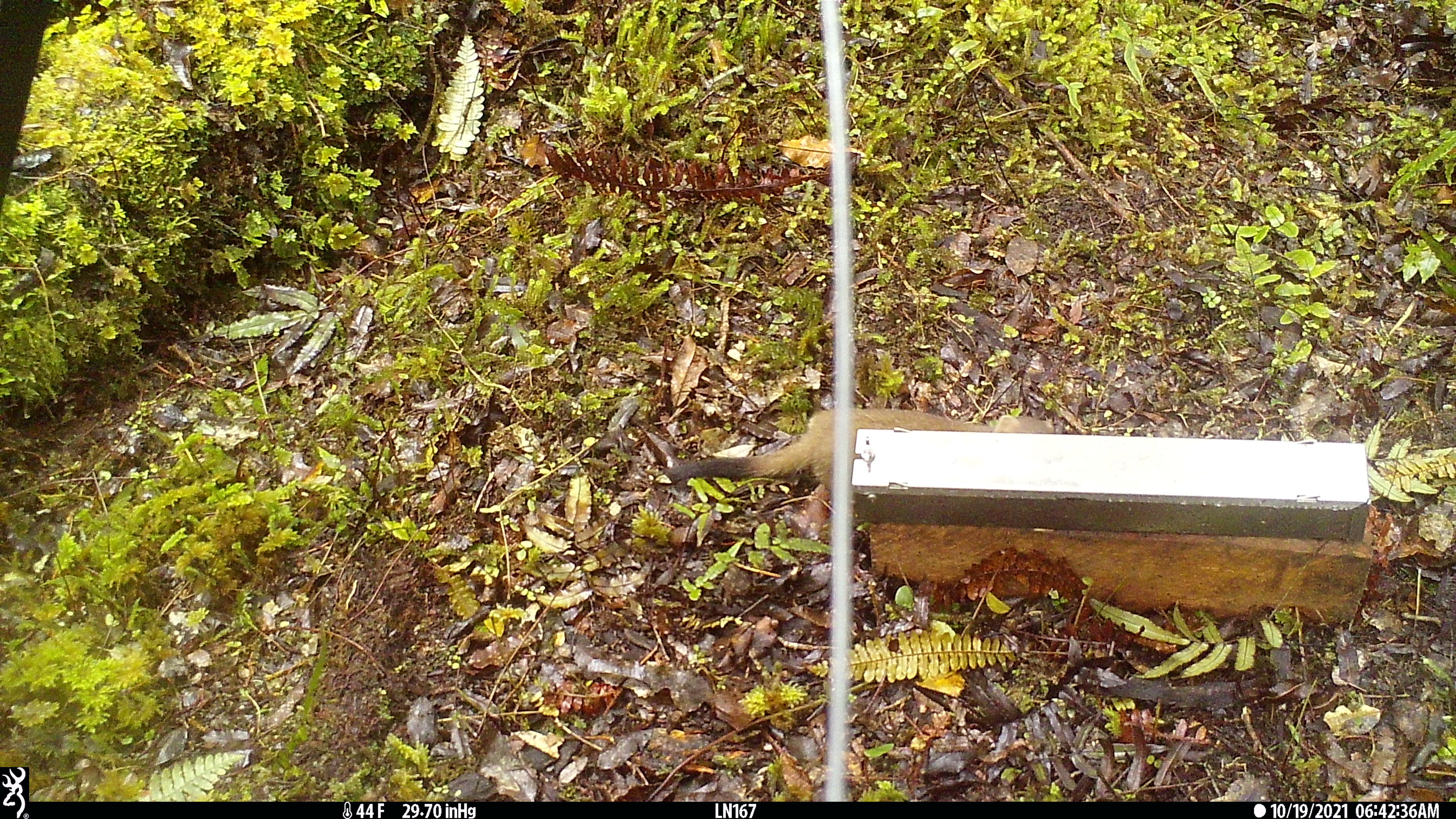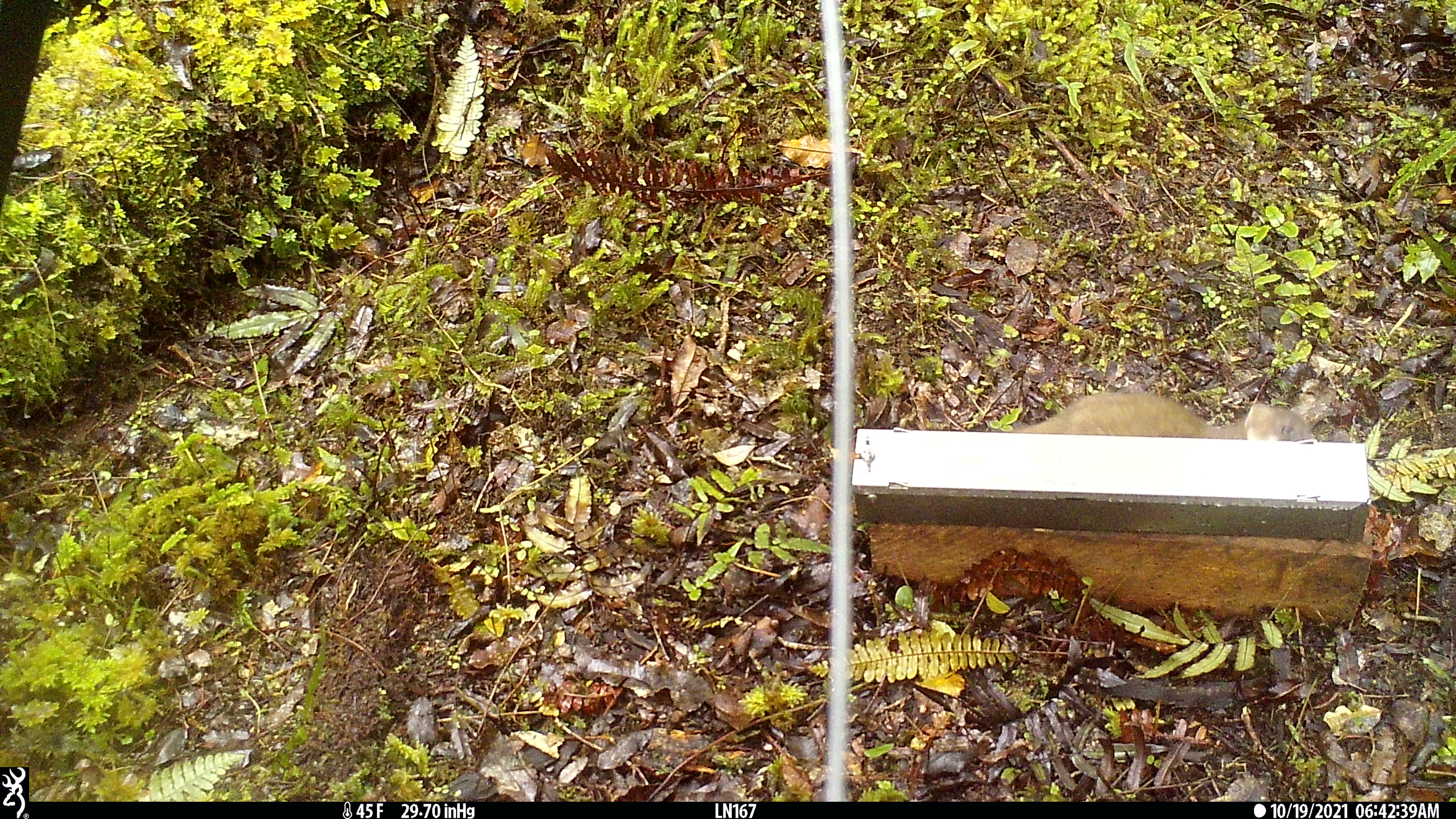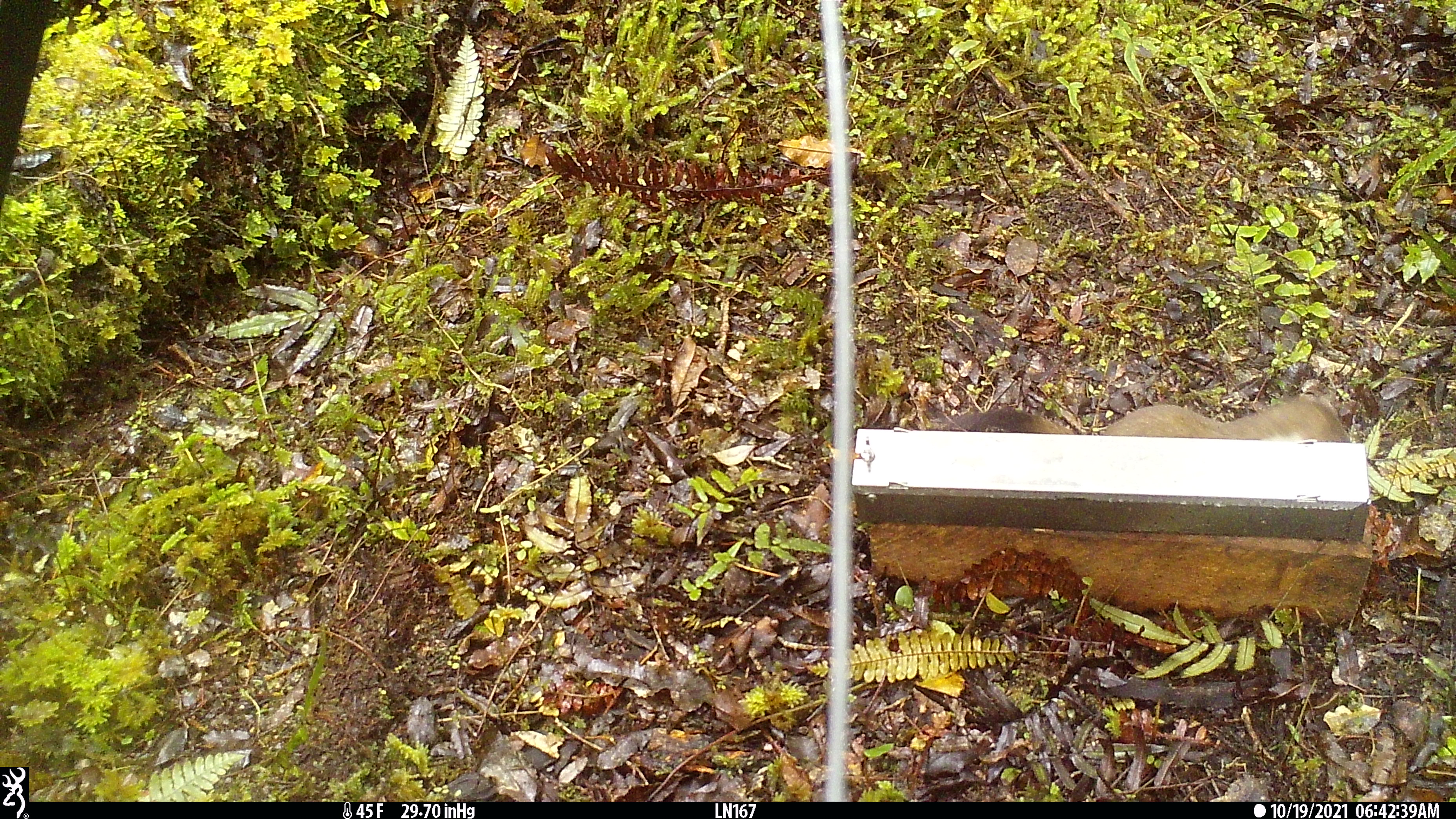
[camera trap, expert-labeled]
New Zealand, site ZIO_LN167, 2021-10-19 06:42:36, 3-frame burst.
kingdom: Animalia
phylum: Chordata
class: Mammalia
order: Carnivora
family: Mustelidae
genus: Mustela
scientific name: Mustela erminea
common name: stoat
Stoat (Mustela erminea).